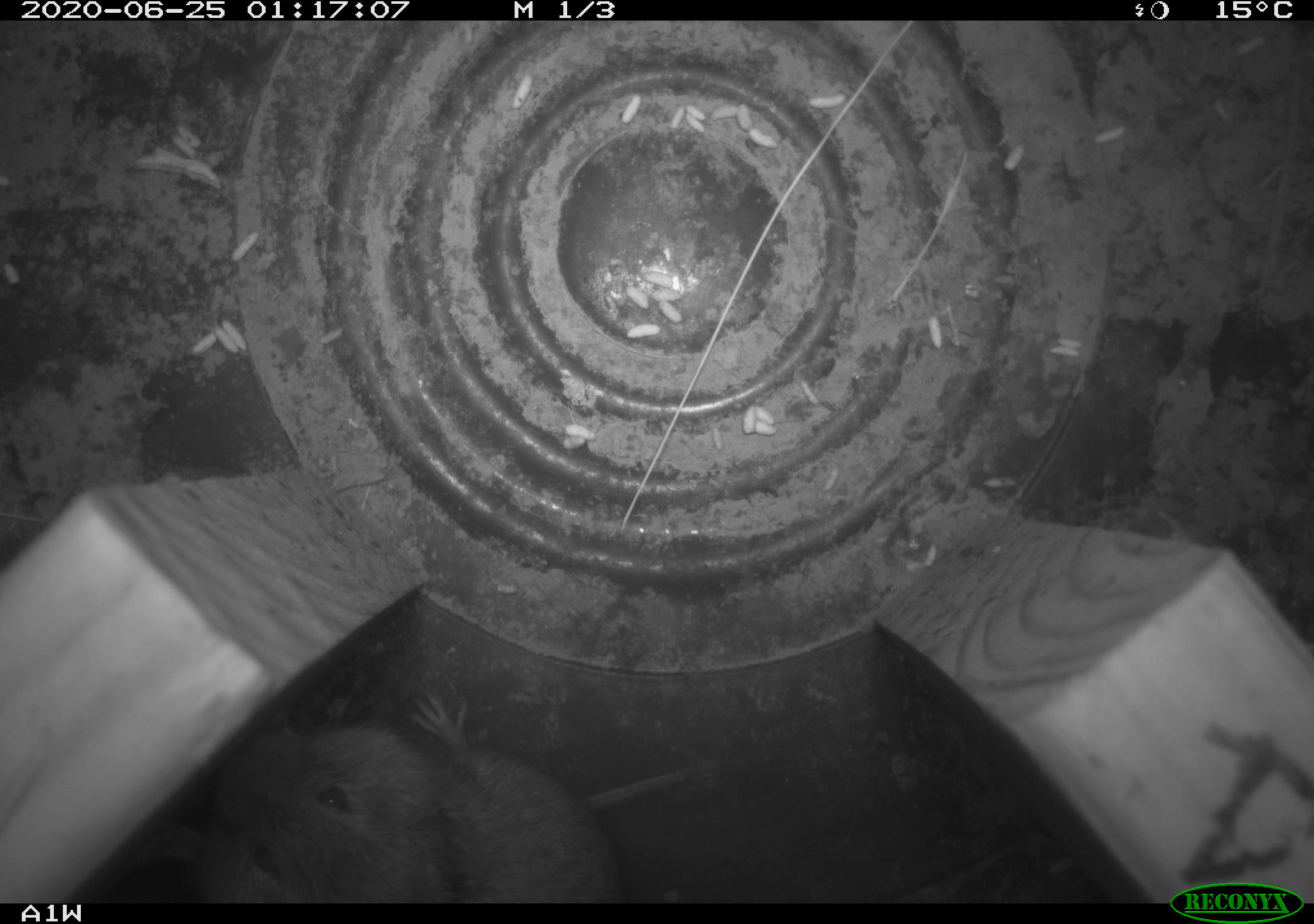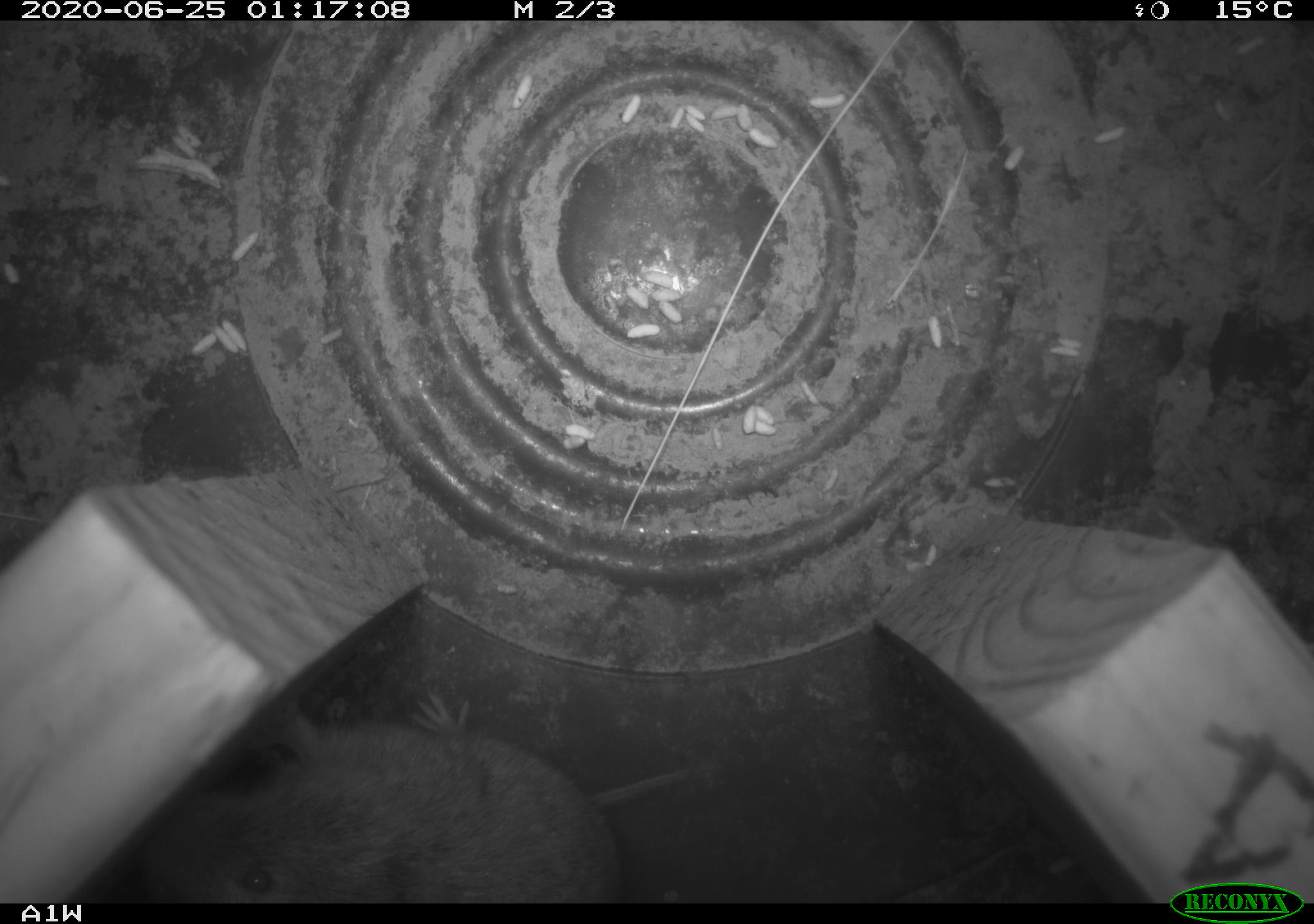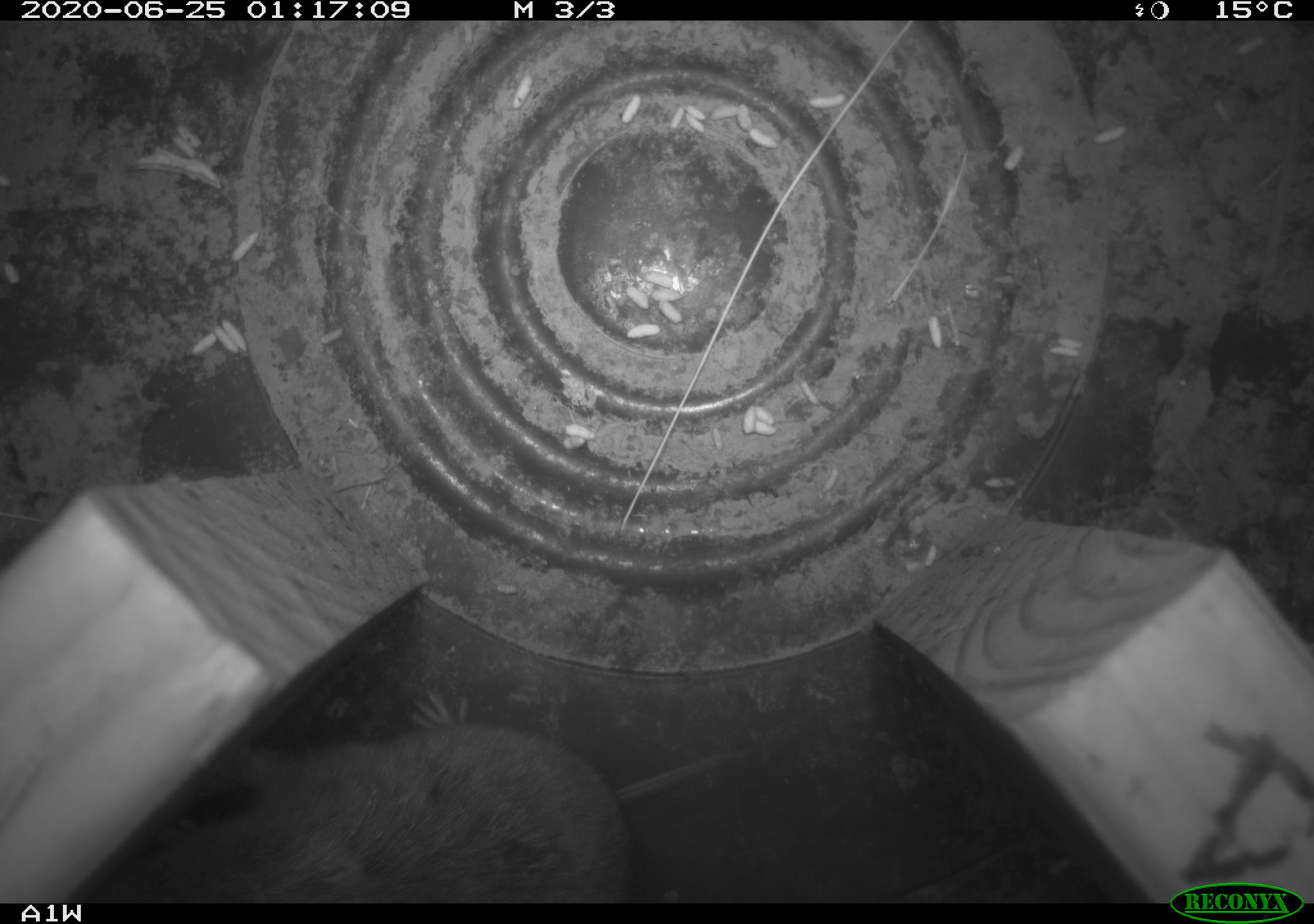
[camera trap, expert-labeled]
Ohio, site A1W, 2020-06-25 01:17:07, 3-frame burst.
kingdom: Animalia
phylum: Chordata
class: Mammalia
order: Rodentia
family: Cricetidae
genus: Microtus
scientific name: Microtus pennsylvanicus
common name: meadow vole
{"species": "meadow vole (Microtus pennsylvanicus)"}